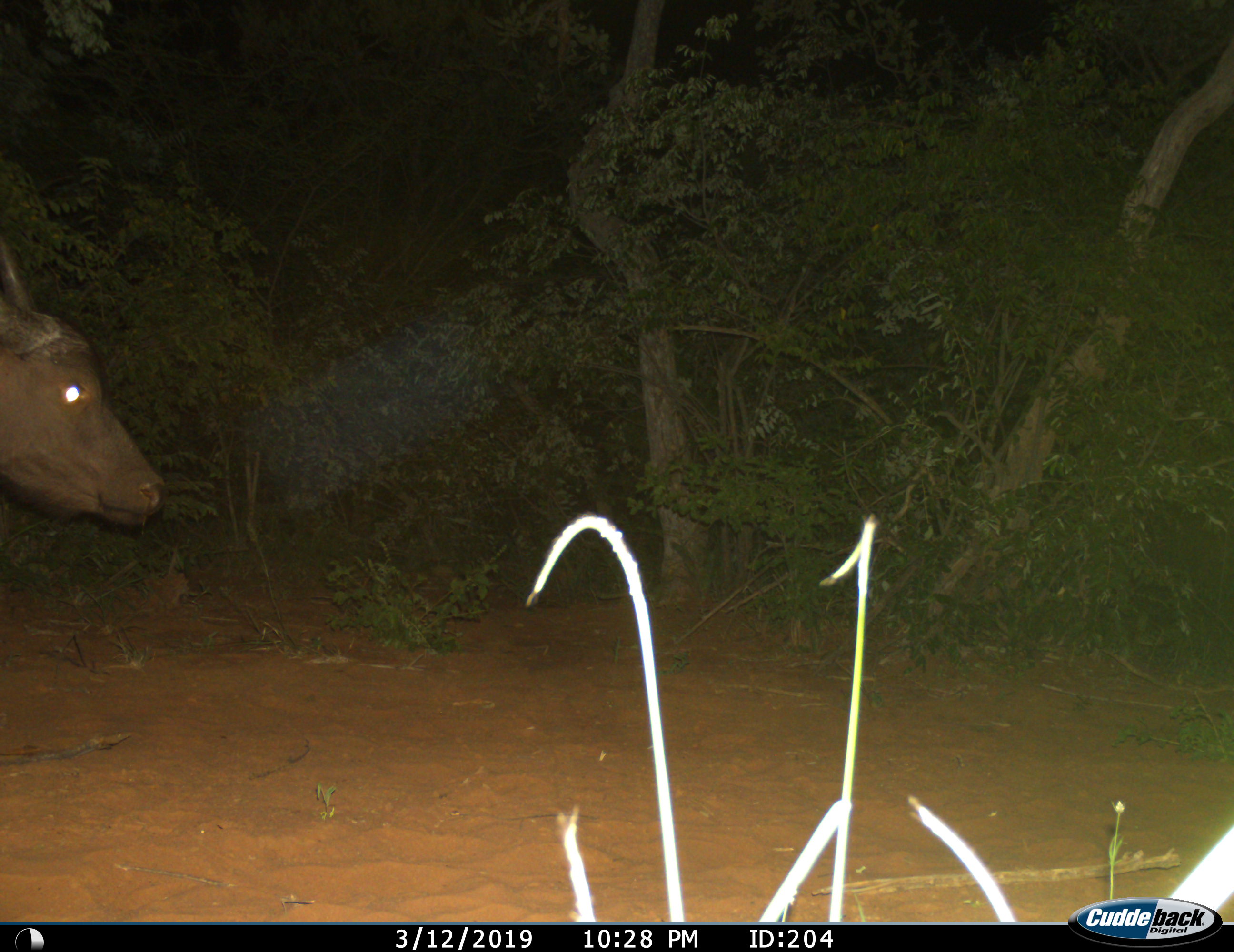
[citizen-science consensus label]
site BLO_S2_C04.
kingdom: Animalia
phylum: Chordata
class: Mammalia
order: Artiodactyla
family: Bovidae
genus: Syncerus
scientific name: Syncerus caffer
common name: african buffalo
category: buffalo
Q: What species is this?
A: Buffalo (african buffalo) (Syncerus caffer).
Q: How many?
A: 1.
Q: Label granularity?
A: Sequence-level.